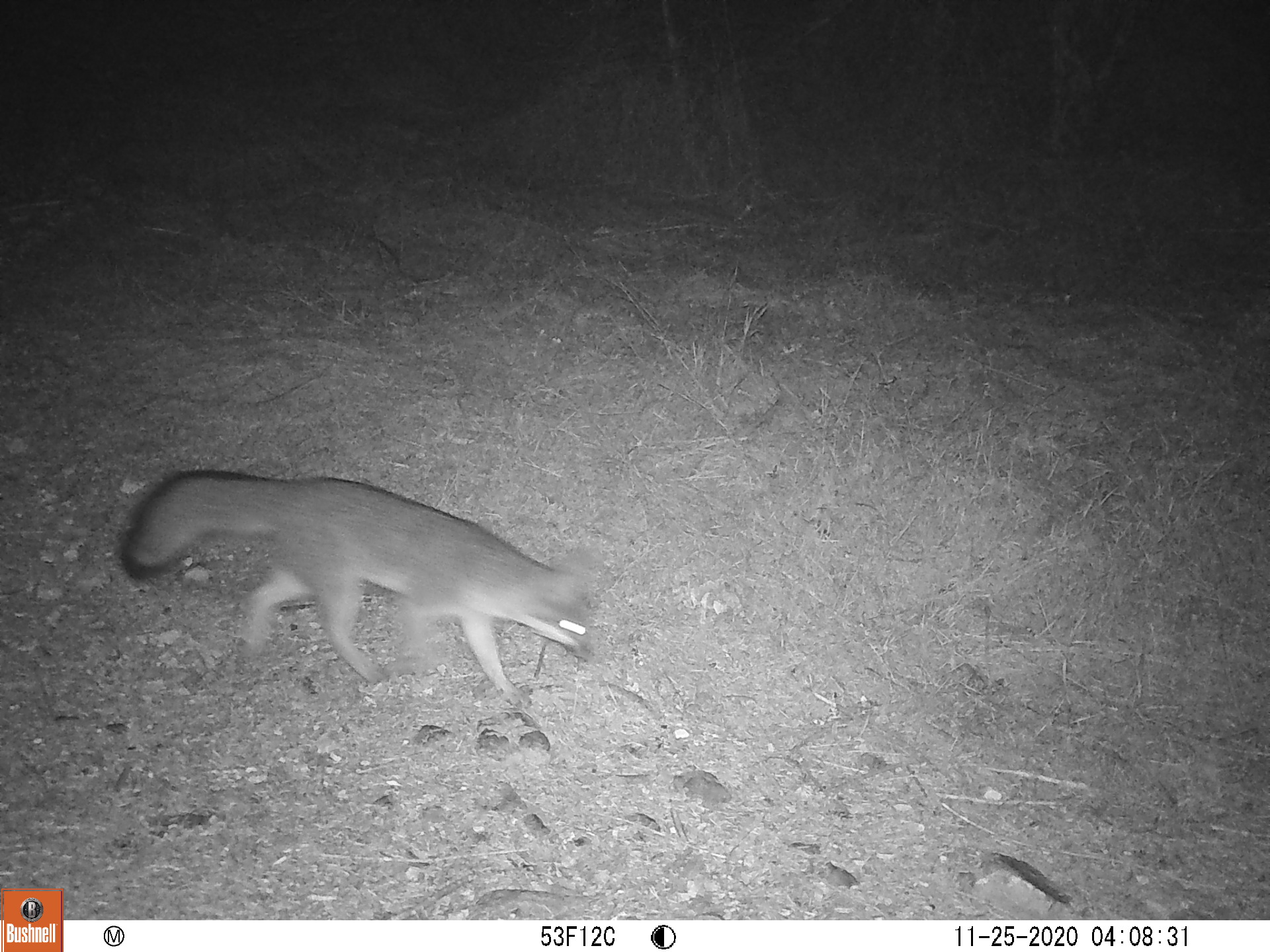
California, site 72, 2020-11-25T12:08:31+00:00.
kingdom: Animalia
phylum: Chordata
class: Mammalia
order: Carnivora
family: Canidae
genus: Urocyon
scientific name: Urocyon cinereoargenteus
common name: gray fox